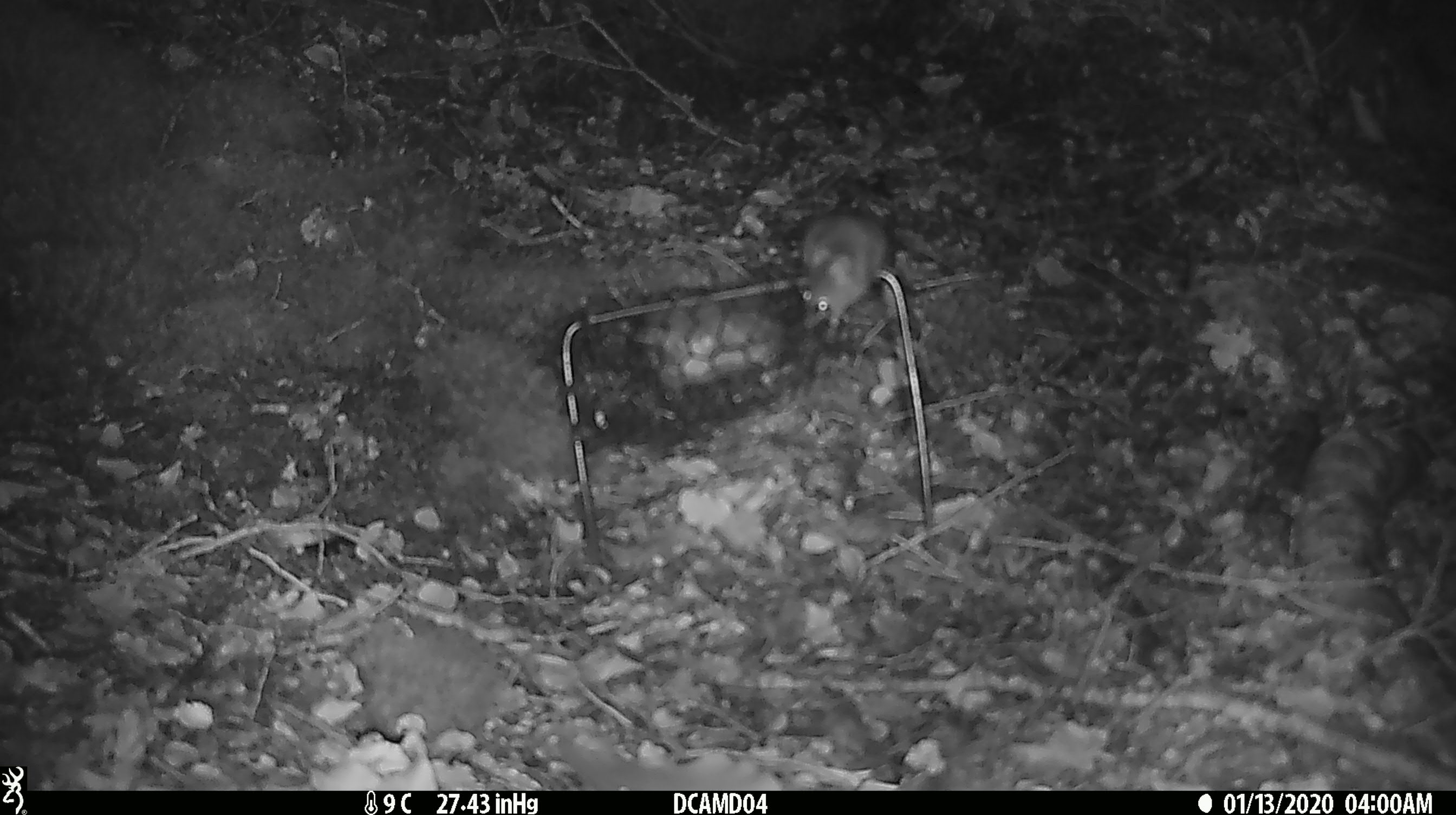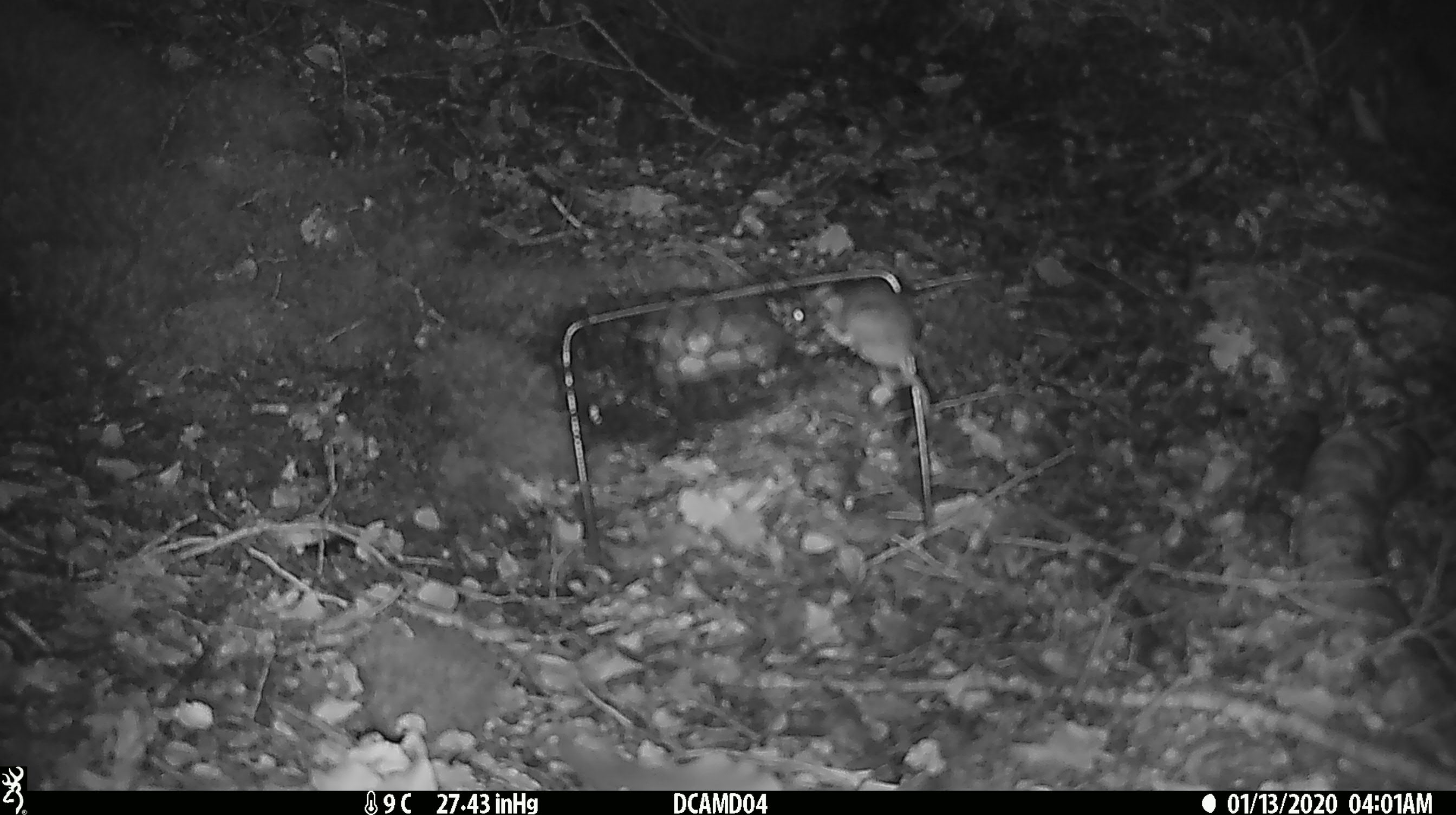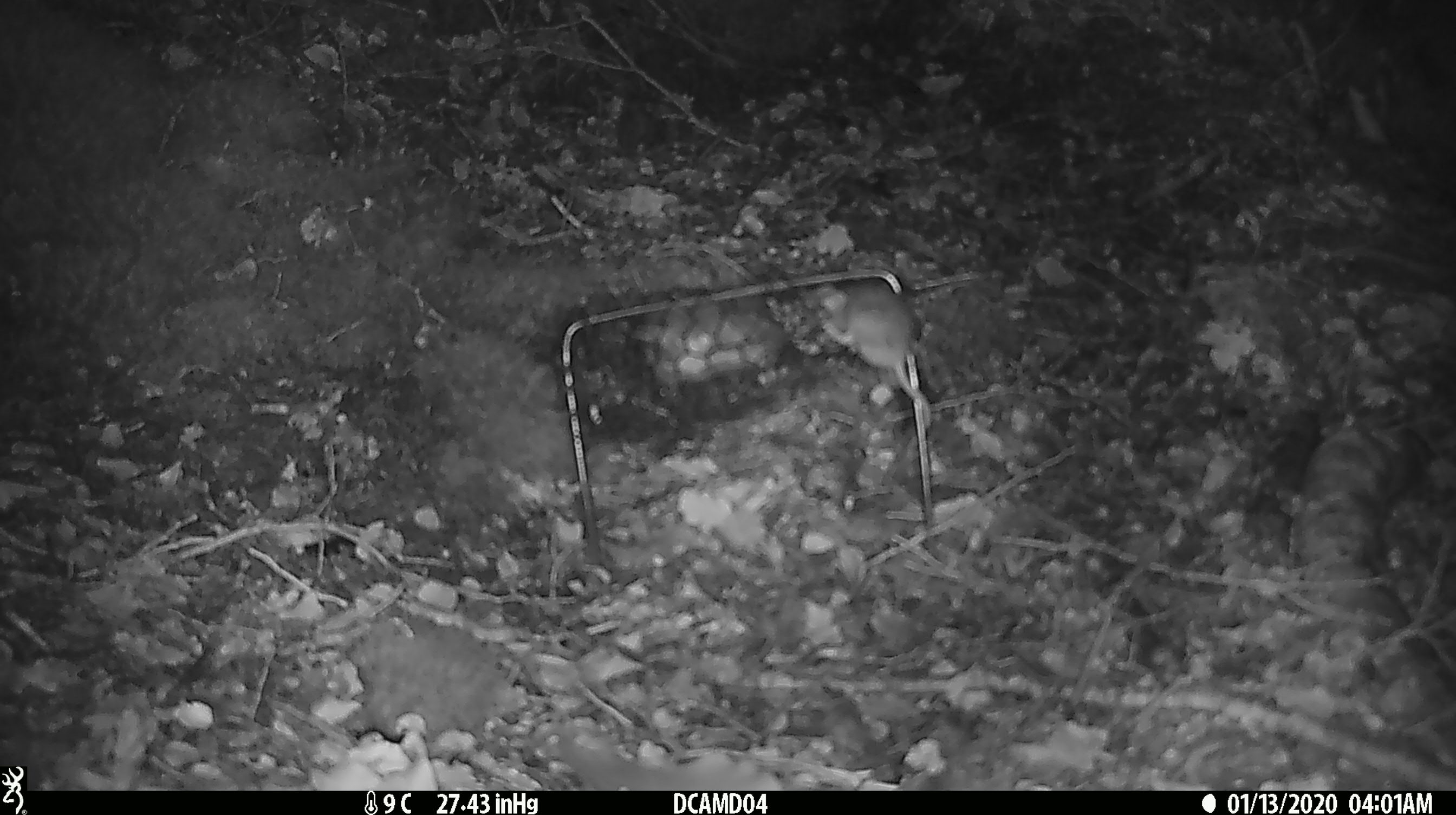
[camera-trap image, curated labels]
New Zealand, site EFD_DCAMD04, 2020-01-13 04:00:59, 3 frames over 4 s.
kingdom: Animalia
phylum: Chordata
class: Mammalia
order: Rodentia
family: Muridae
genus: Mus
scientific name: Mus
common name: mouse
Mouse (Mus).